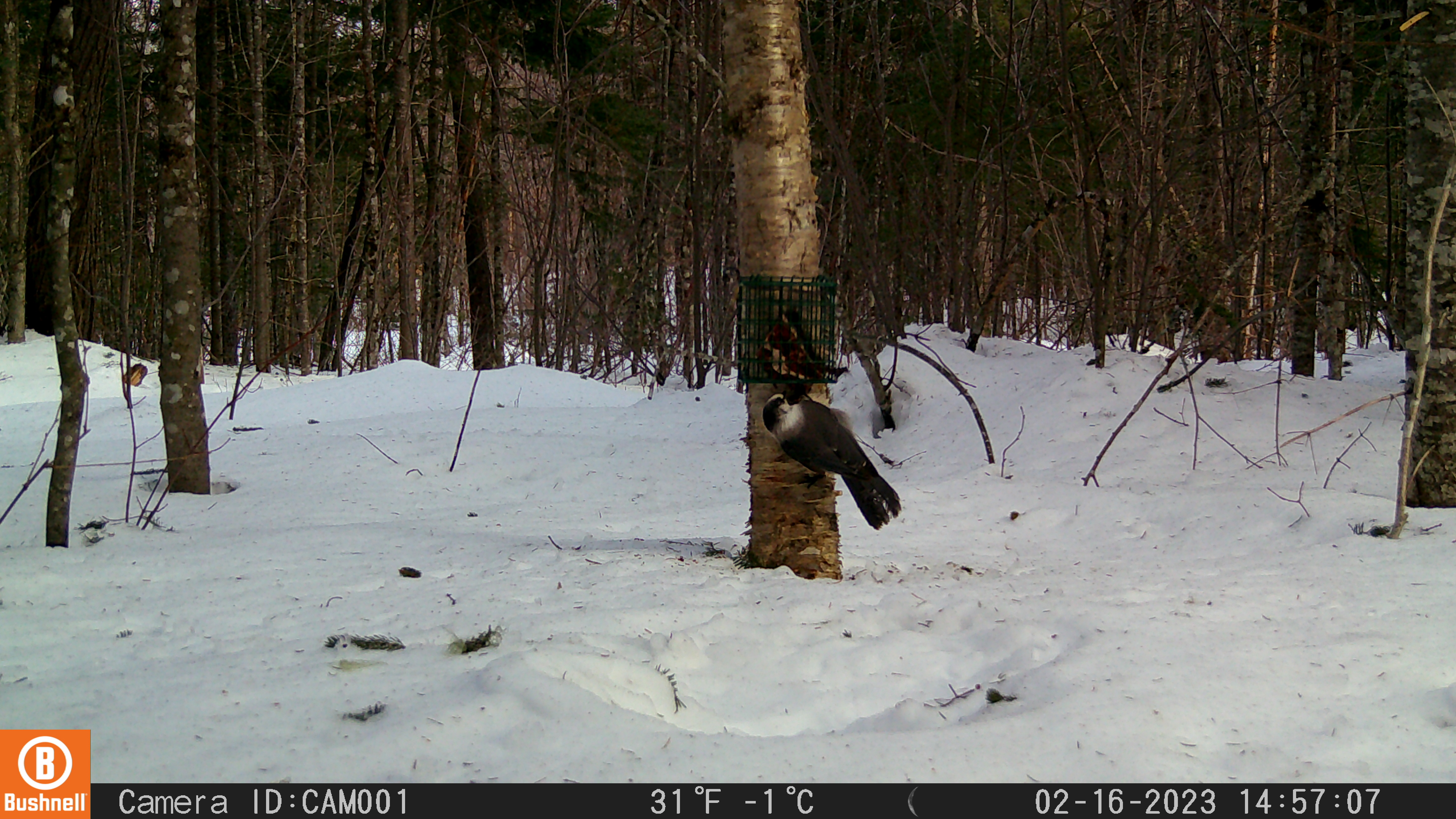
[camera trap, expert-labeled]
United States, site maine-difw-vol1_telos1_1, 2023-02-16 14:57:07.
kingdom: Animalia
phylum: Chordata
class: Aves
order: Passeriformes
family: Corvidae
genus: Perisoreus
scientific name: Perisoreus canadensis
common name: canada jay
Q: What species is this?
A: Canada jay (Perisoreus canadensis).